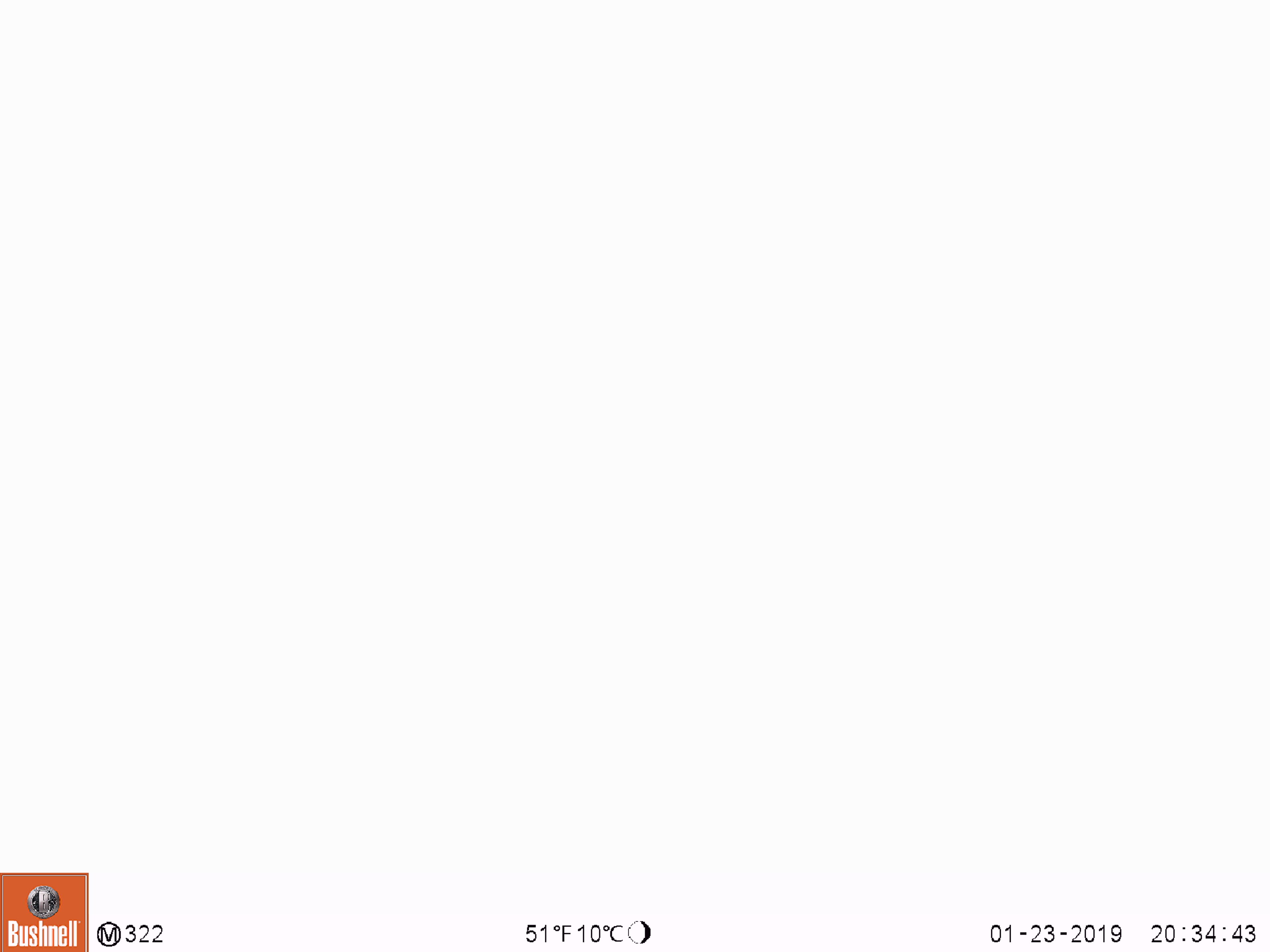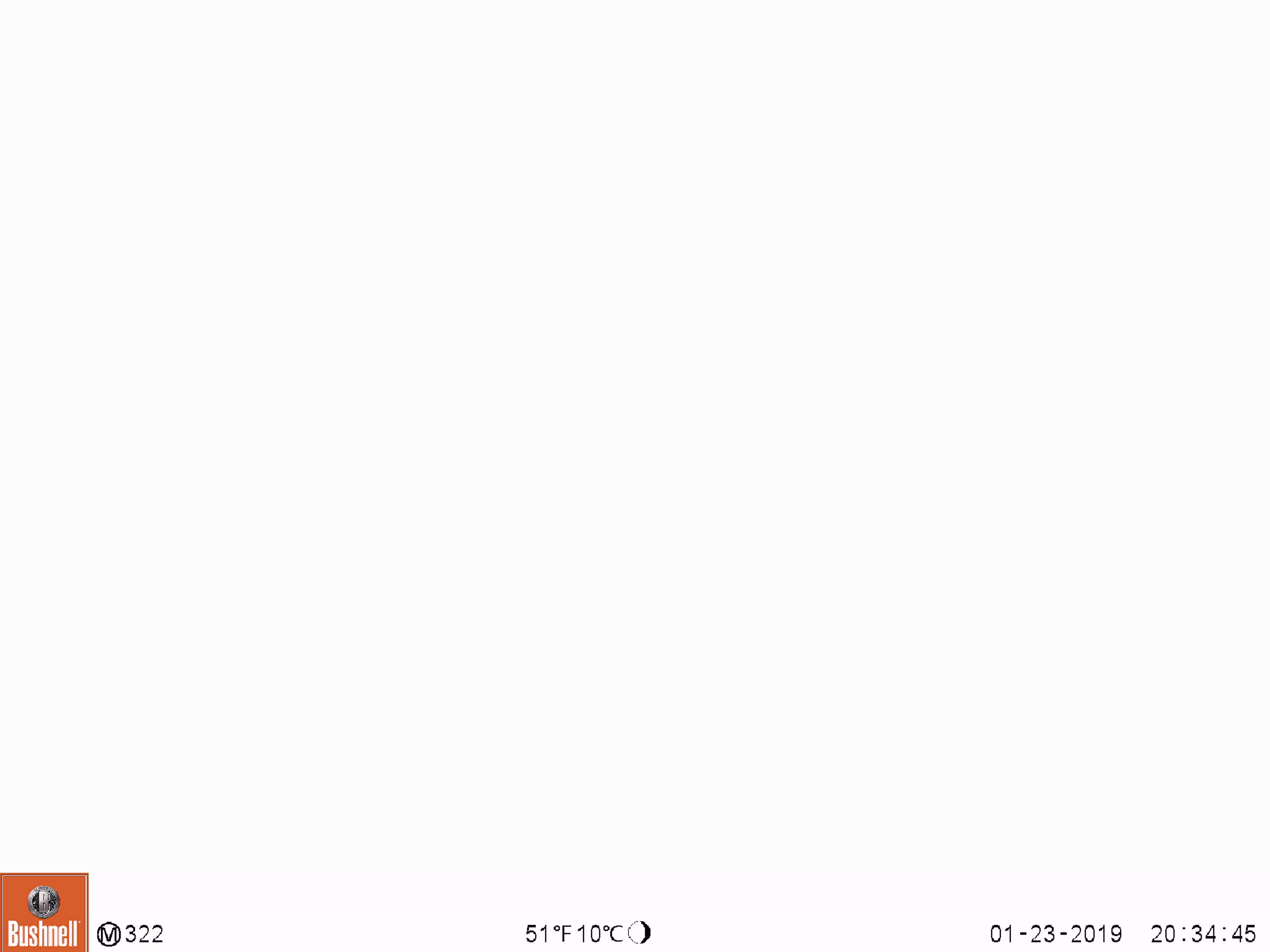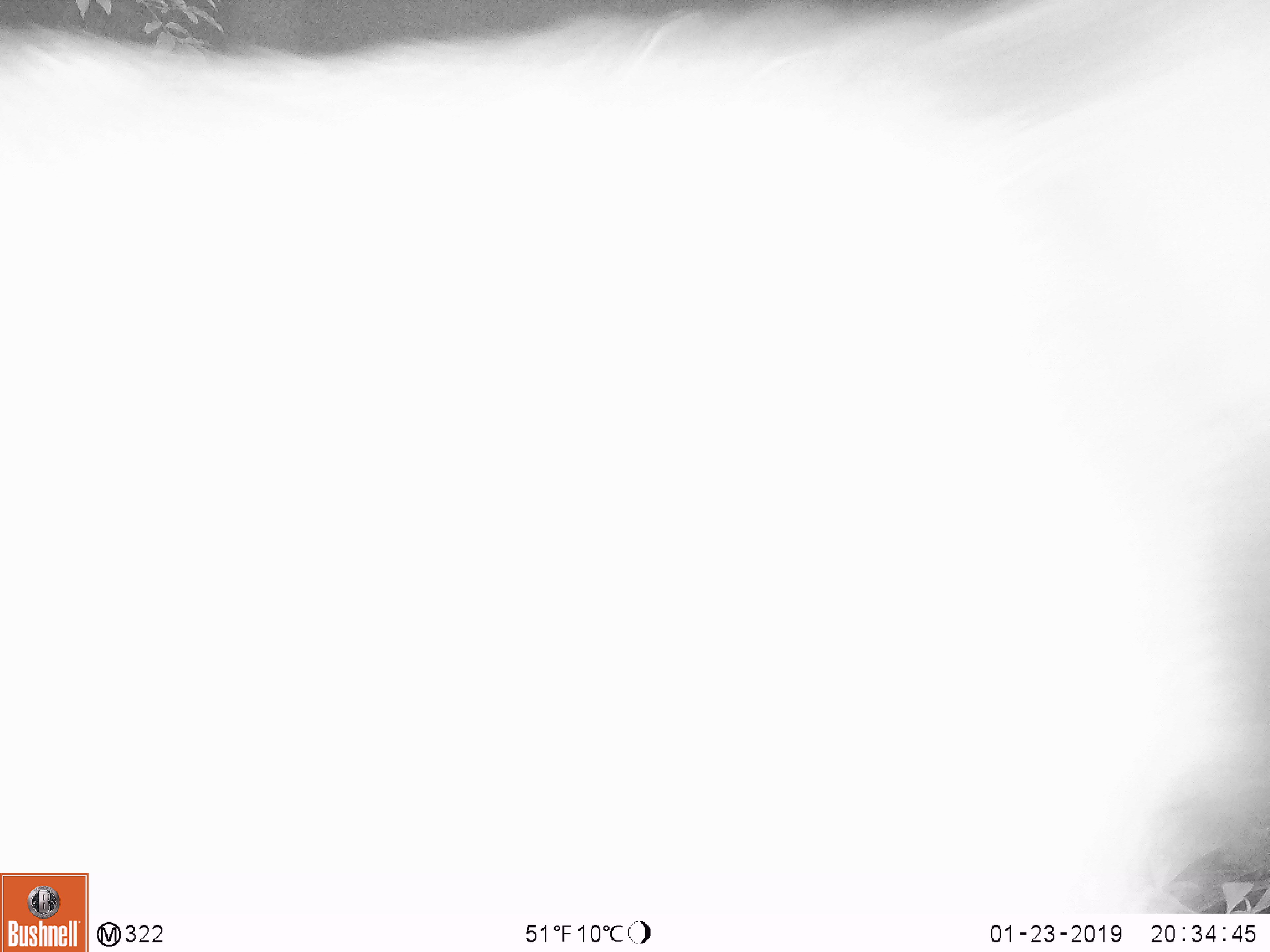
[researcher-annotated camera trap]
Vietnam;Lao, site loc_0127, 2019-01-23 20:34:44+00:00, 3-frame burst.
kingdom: Animalia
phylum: Chordata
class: Mammalia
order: Artiodactyla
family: Cervidae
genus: Rusa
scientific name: Rusa unicolor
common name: sambar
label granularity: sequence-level